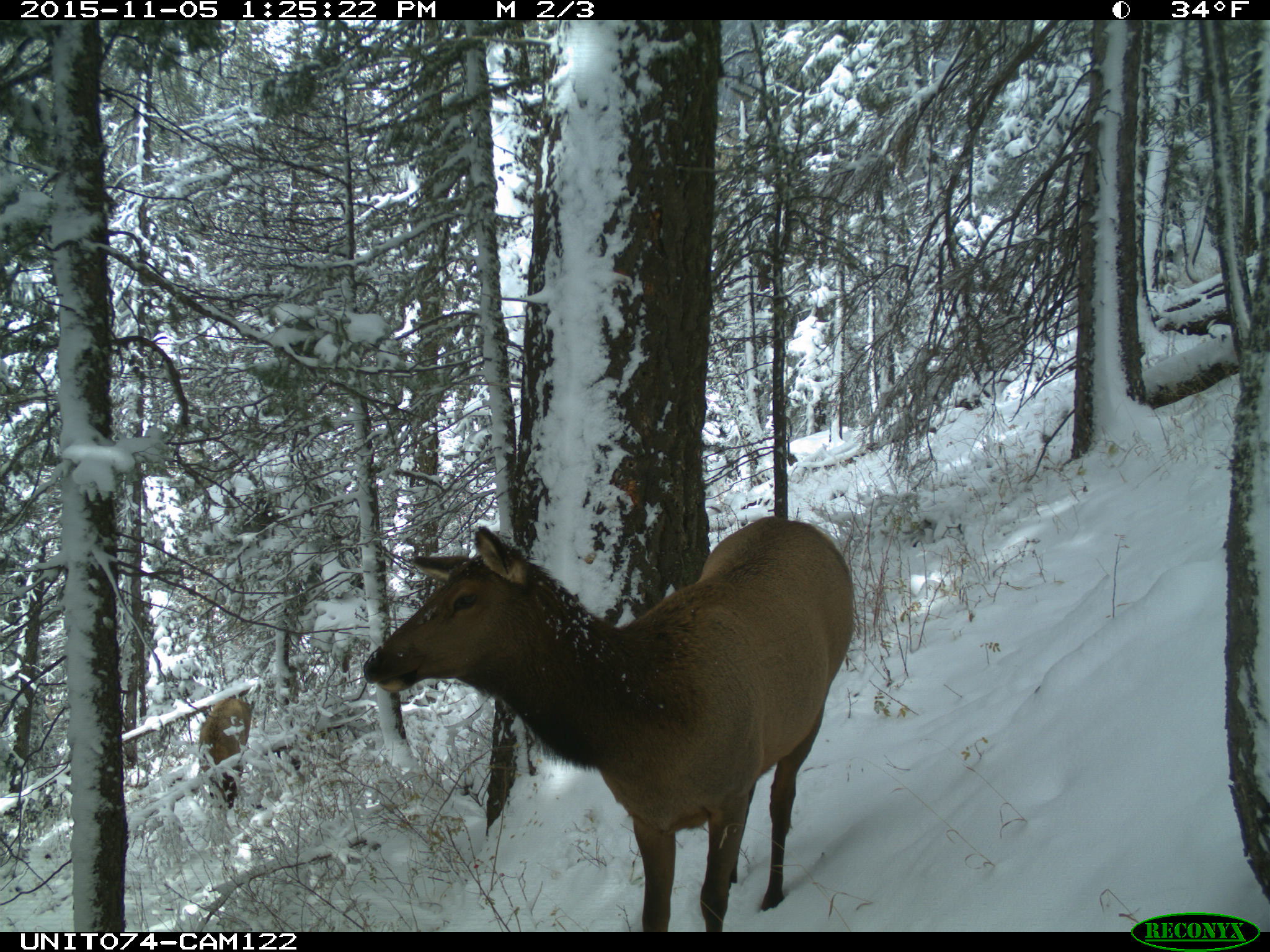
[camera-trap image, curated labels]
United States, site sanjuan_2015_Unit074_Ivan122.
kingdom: Animalia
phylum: Chordata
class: Mammalia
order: Artiodactyla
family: Cervidae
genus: Cervus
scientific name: Cervus elaphus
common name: red deer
Cervus elaphus (red deer).